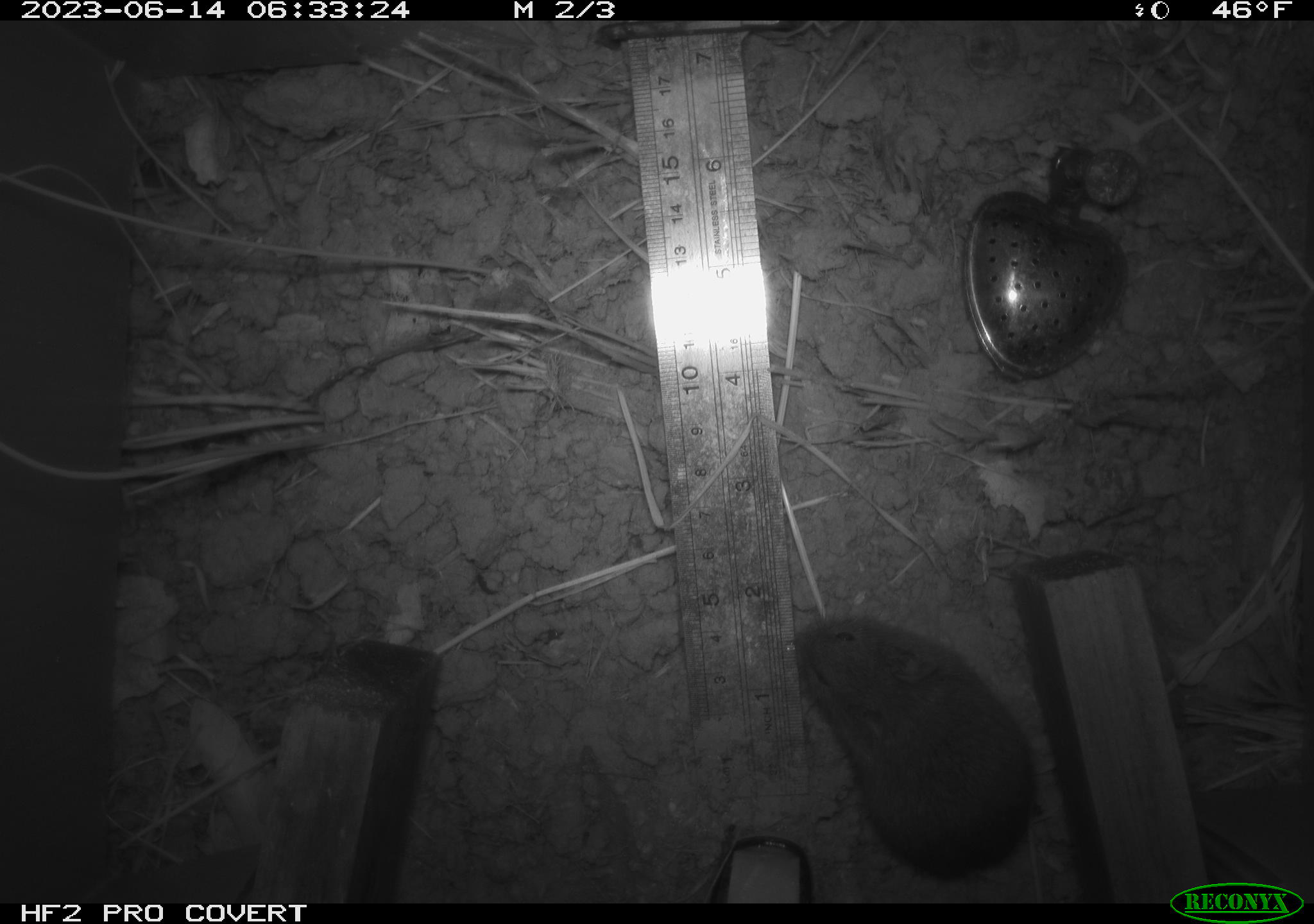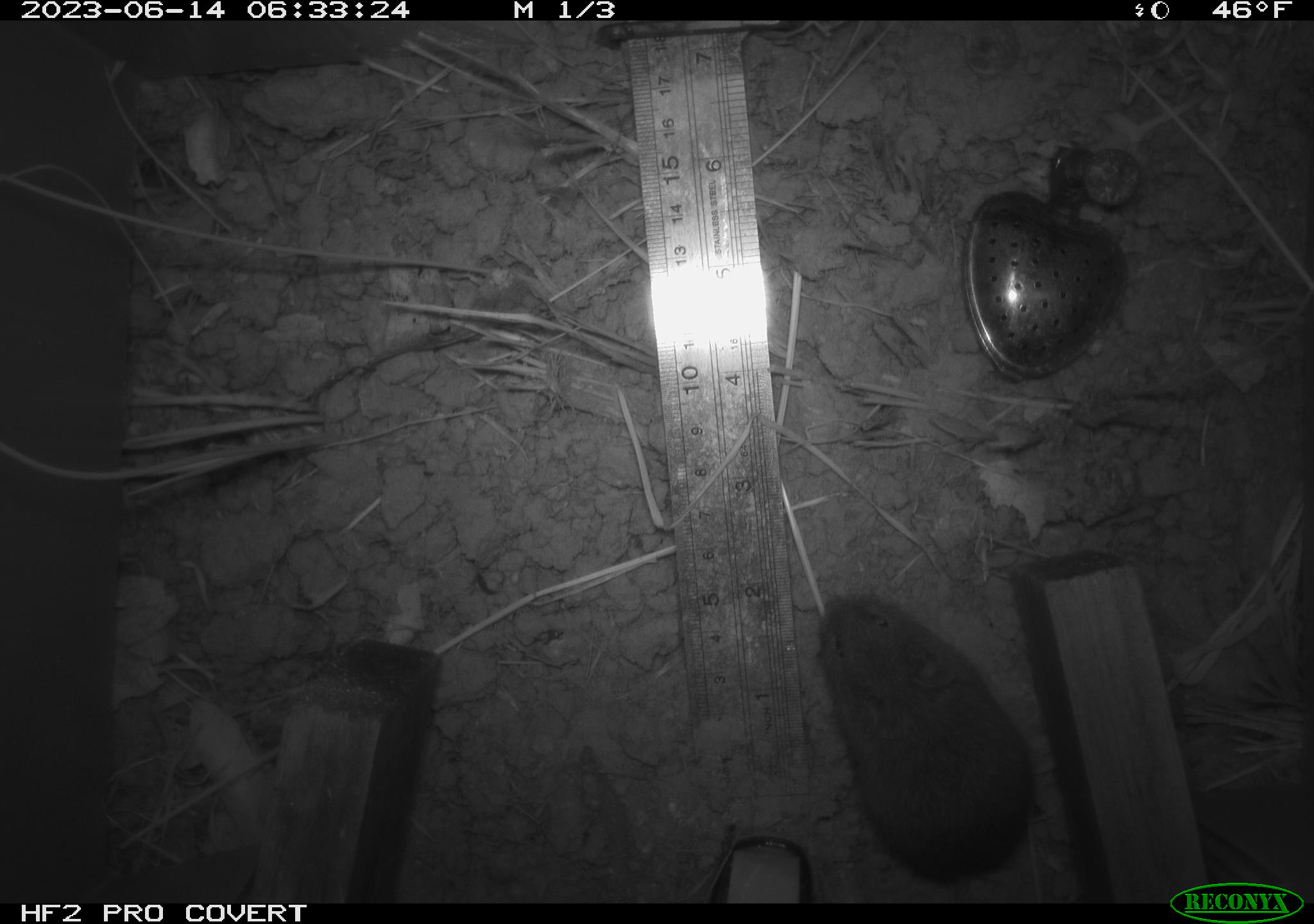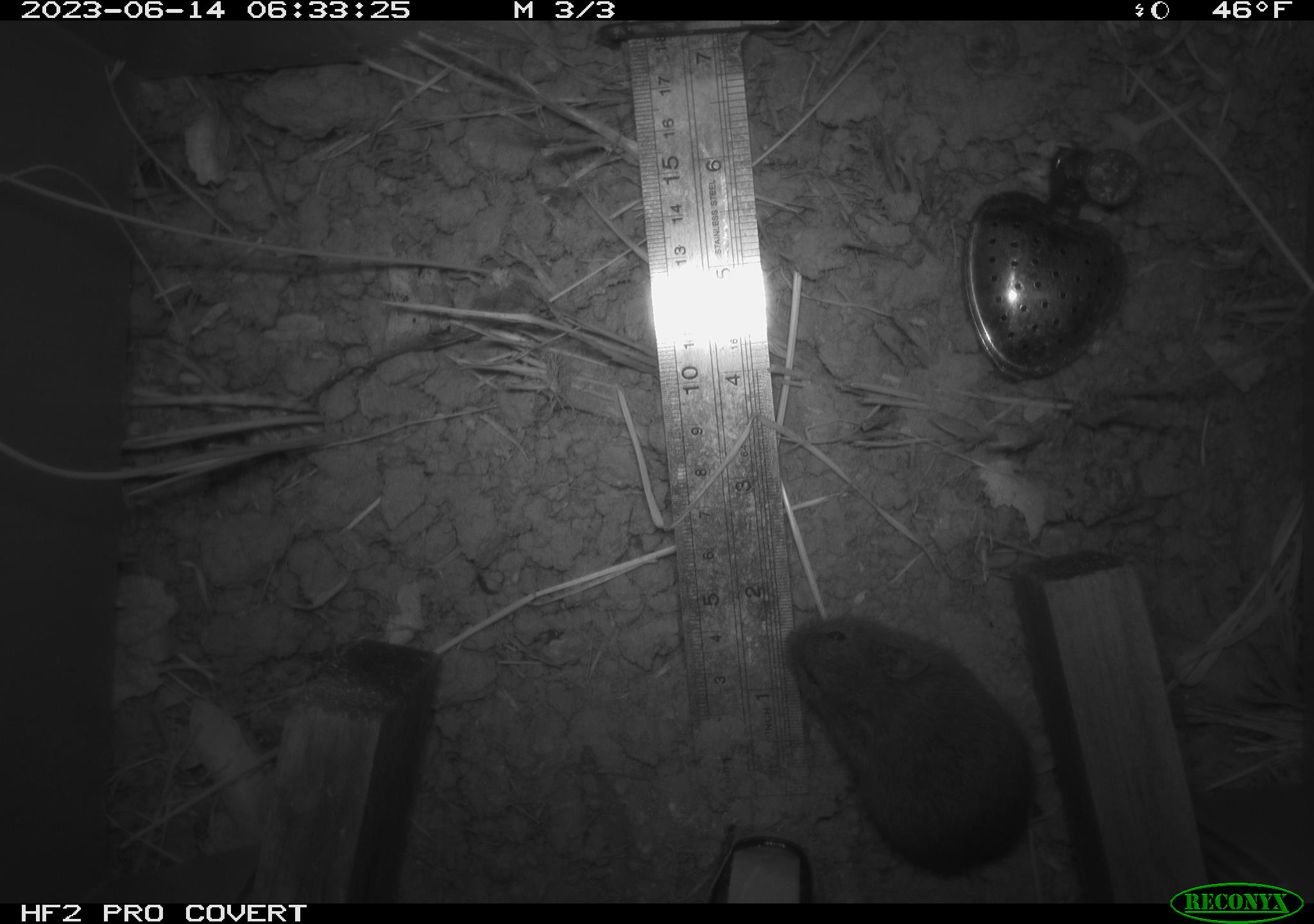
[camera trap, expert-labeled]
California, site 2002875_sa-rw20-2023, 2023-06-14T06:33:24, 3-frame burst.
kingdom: Animalia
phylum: Chordata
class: Mammalia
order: Rodentia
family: Cricetidae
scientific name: Arvicolinae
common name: voles, lemmings, and muskrats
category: arvicolinae subfamily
Arvicolinae subfamily (voles, lemmings, and muskrats) (Arvicolinae).